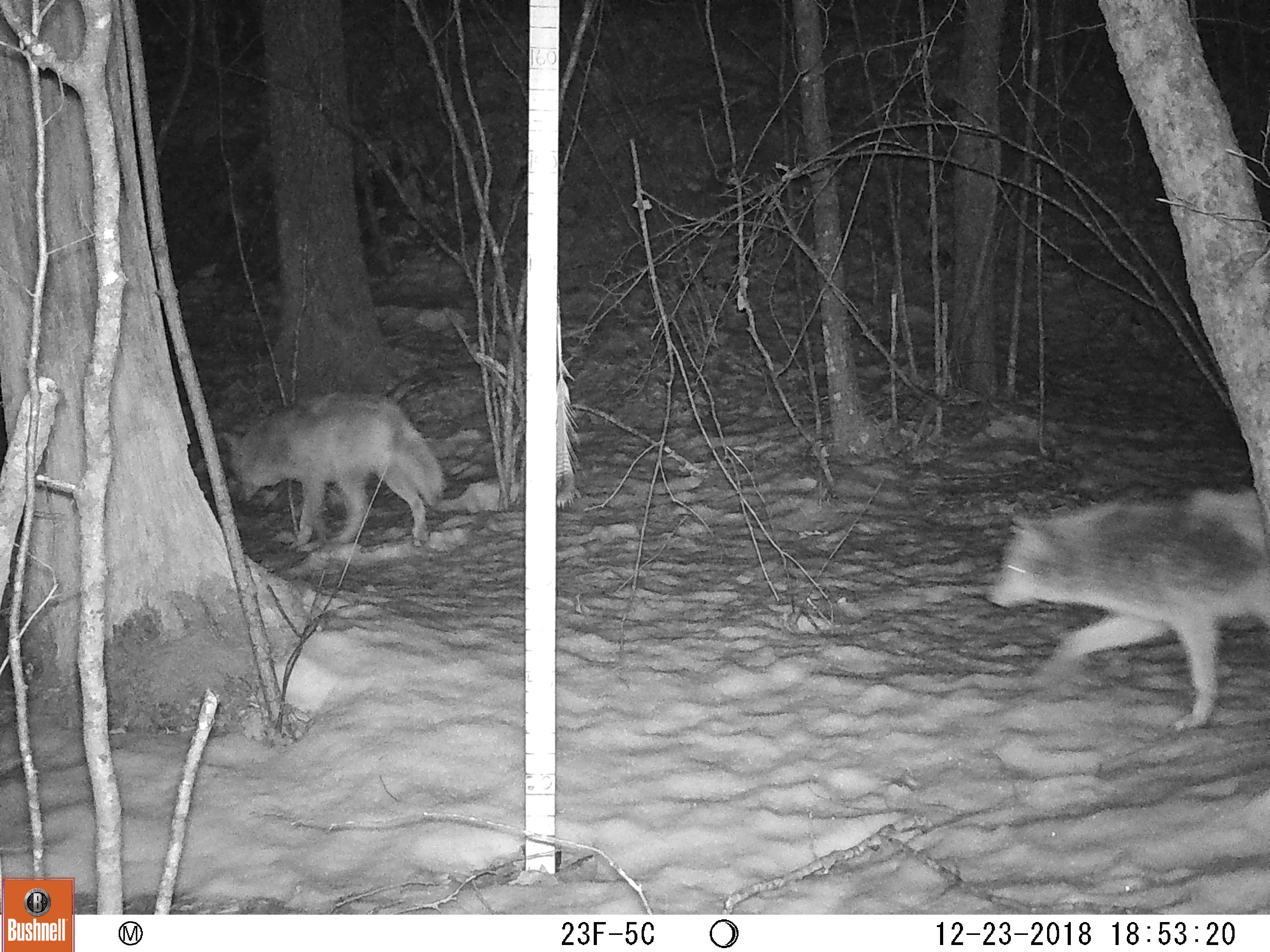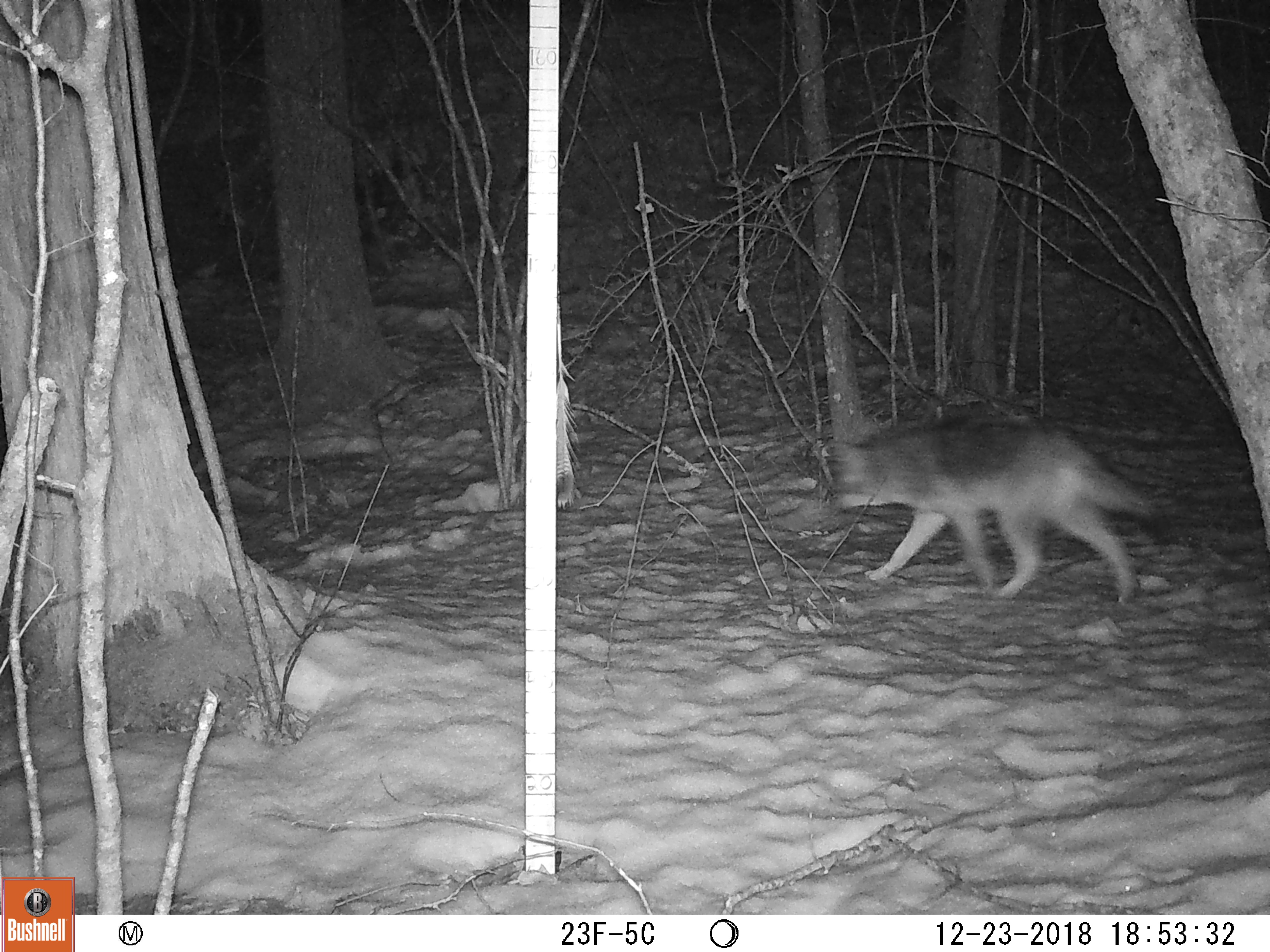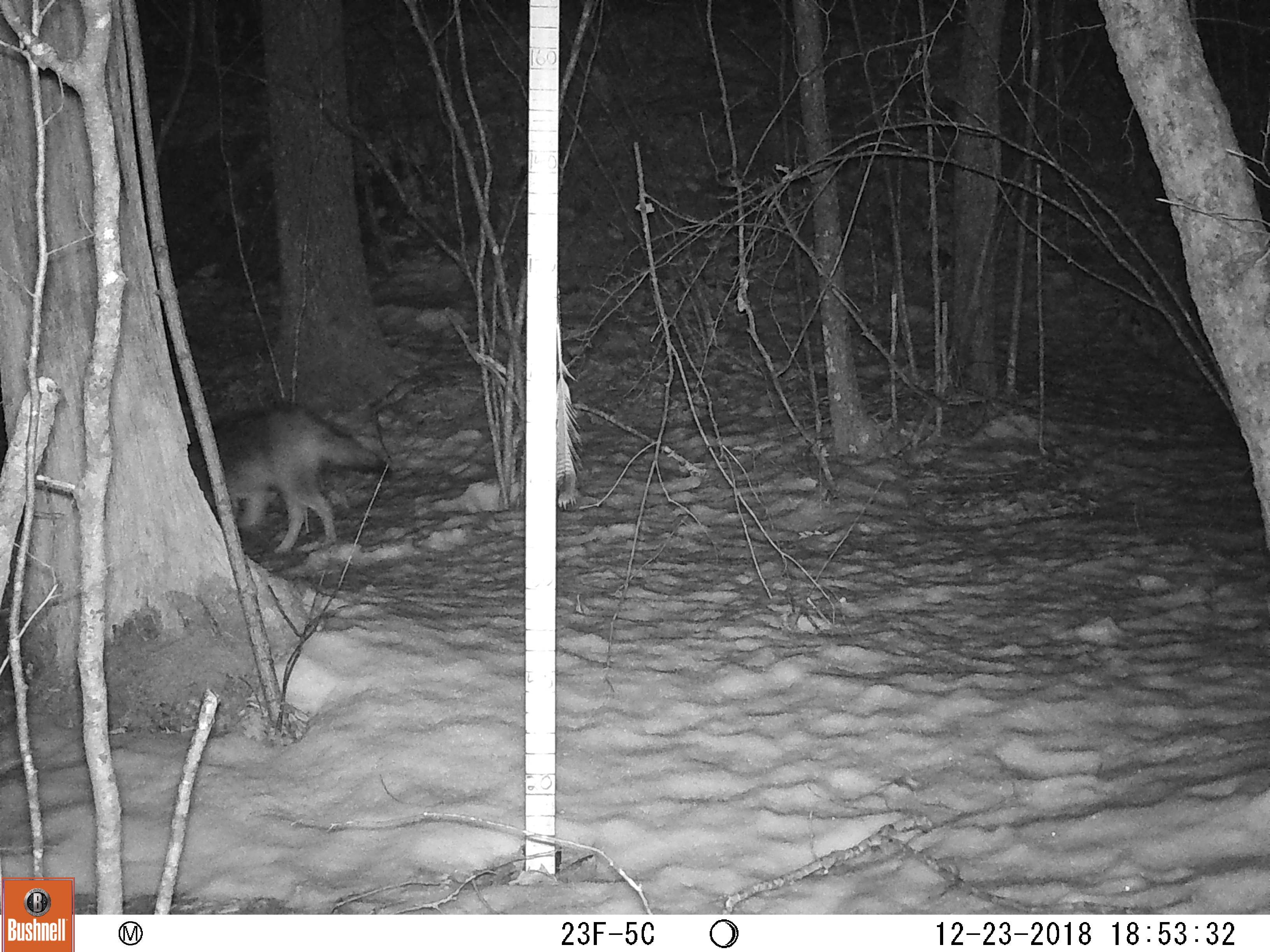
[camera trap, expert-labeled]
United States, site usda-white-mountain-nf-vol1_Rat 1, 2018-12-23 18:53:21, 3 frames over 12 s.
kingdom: Animalia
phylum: Chordata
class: Mammalia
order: Carnivora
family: Canidae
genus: Canis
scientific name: Canis latrans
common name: coyote